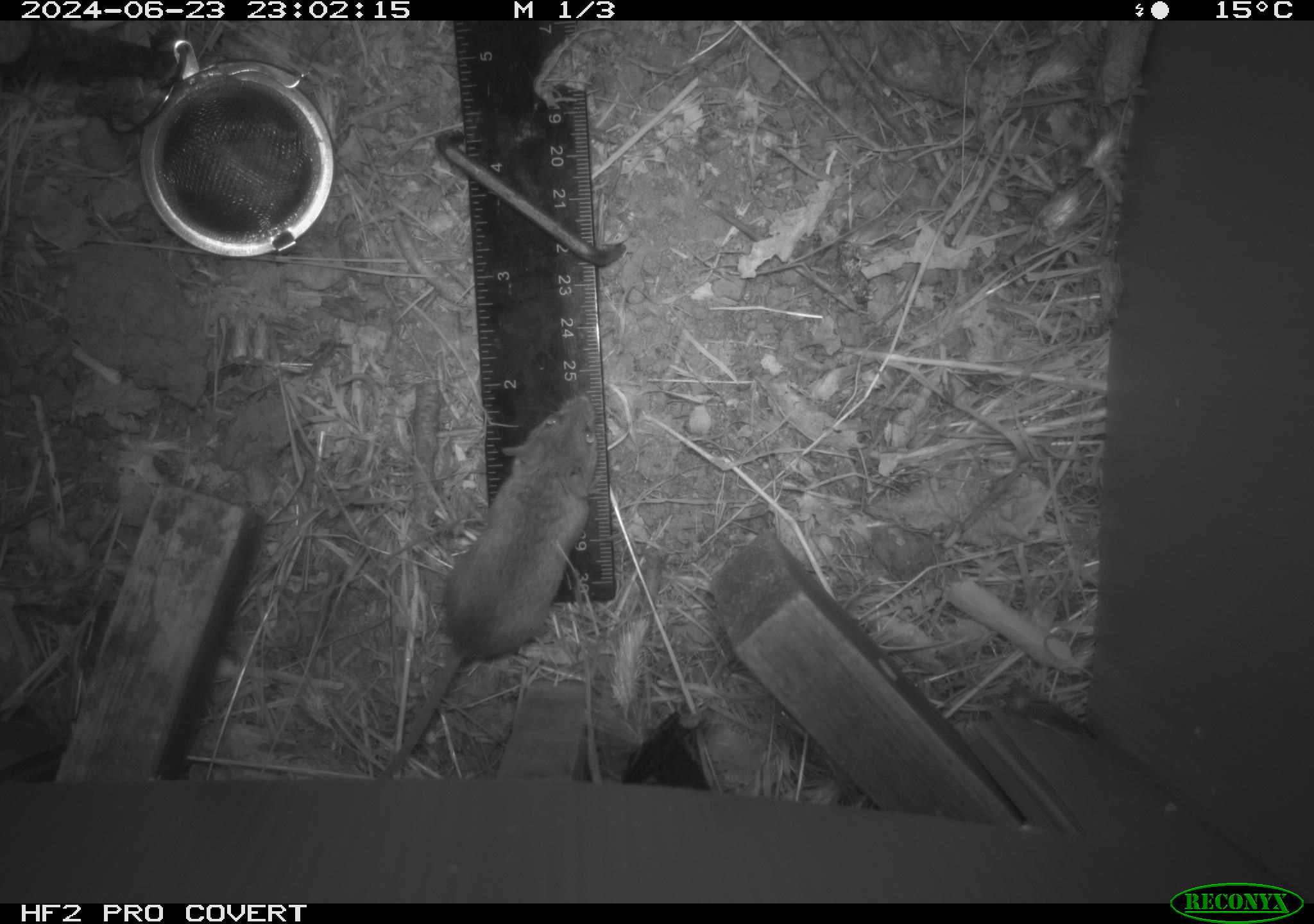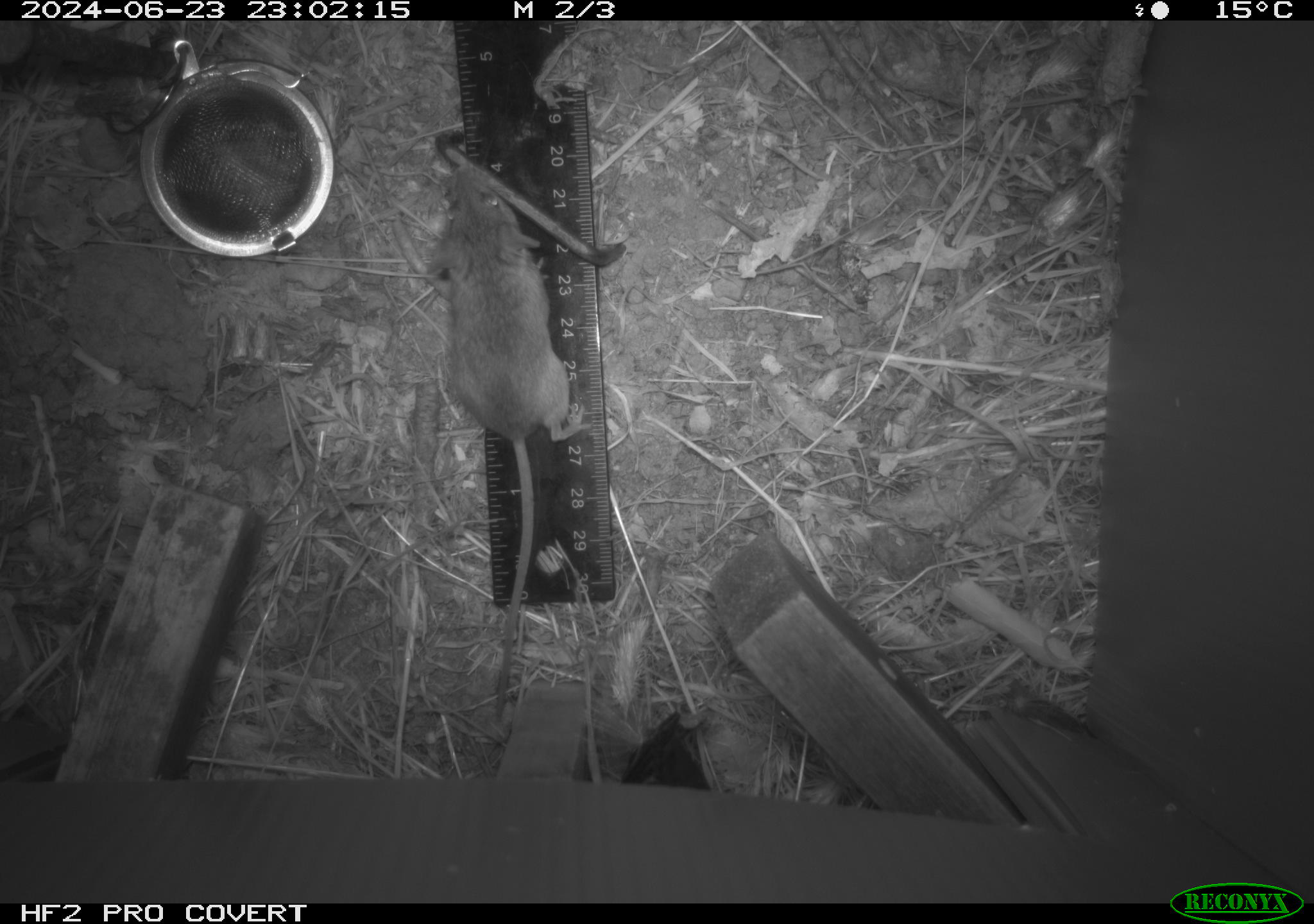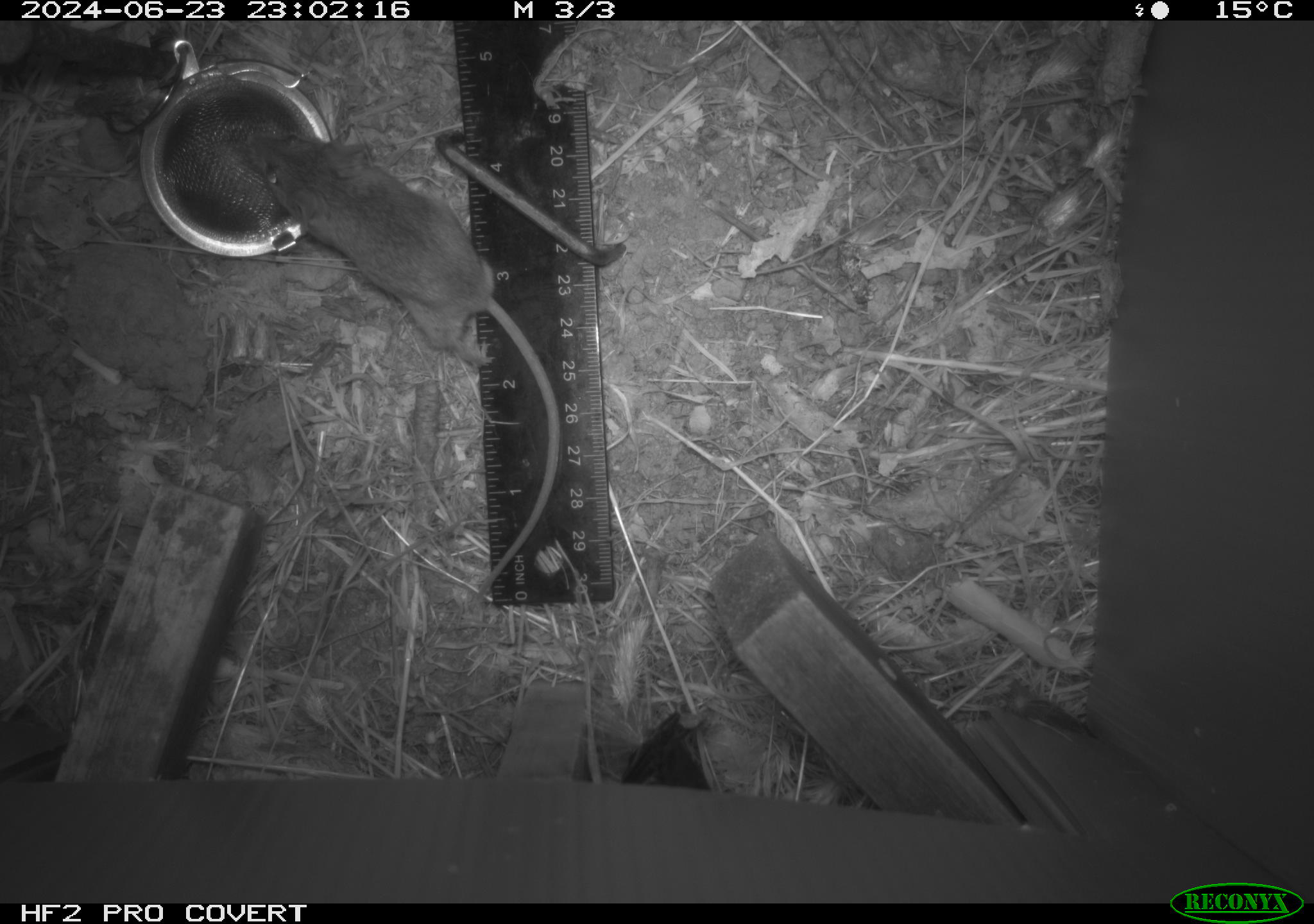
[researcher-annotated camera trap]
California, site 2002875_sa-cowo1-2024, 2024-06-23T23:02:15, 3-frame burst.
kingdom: Animalia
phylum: Chordata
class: Mammalia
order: Rodentia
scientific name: Rodentia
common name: mouse species